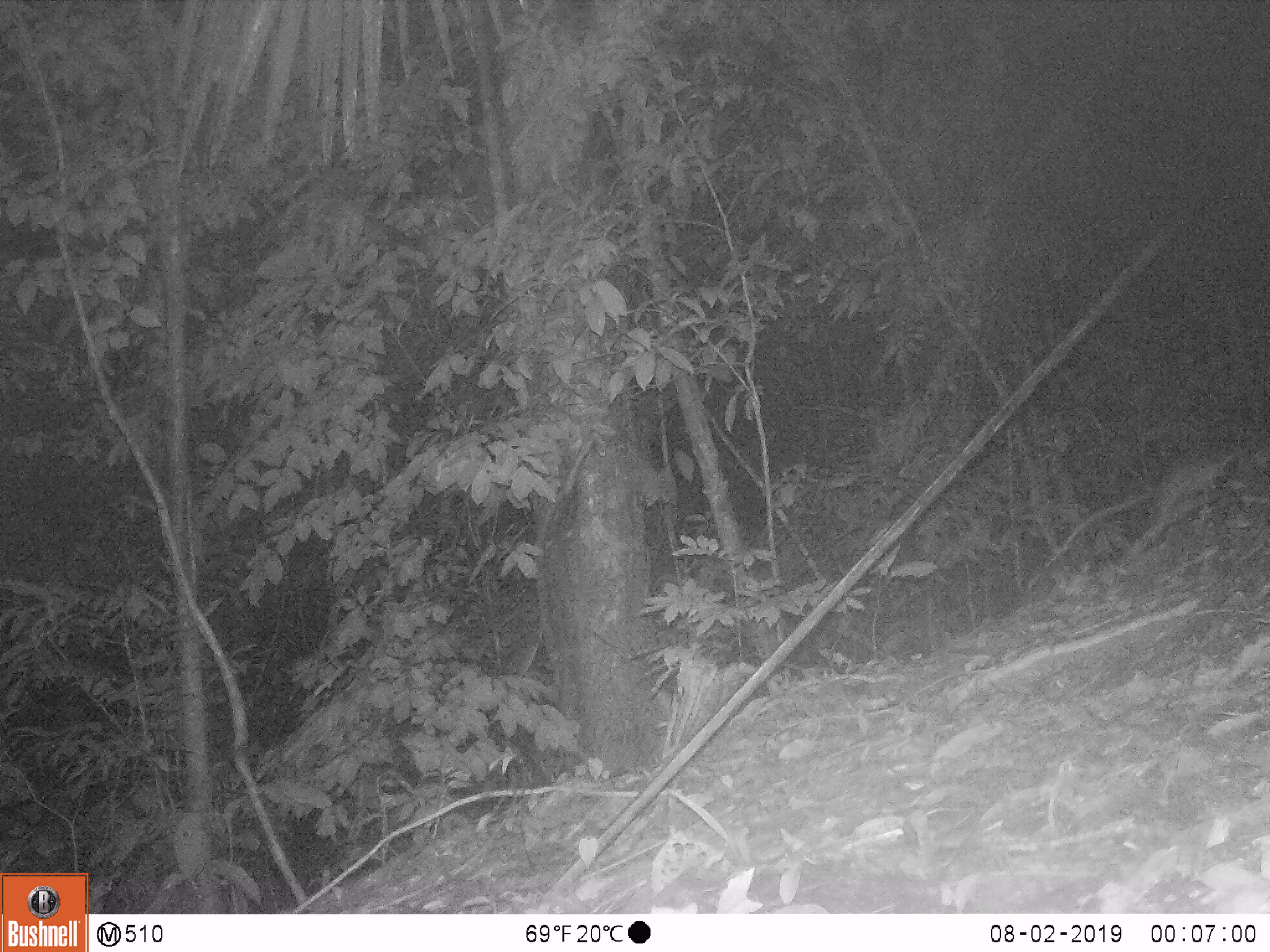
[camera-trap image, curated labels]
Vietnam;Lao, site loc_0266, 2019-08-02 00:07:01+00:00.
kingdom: Animalia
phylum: Chordata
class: Mammalia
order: Carnivora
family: Viverridae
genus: Paguma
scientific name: Paguma larvata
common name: masked palm civet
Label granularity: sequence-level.